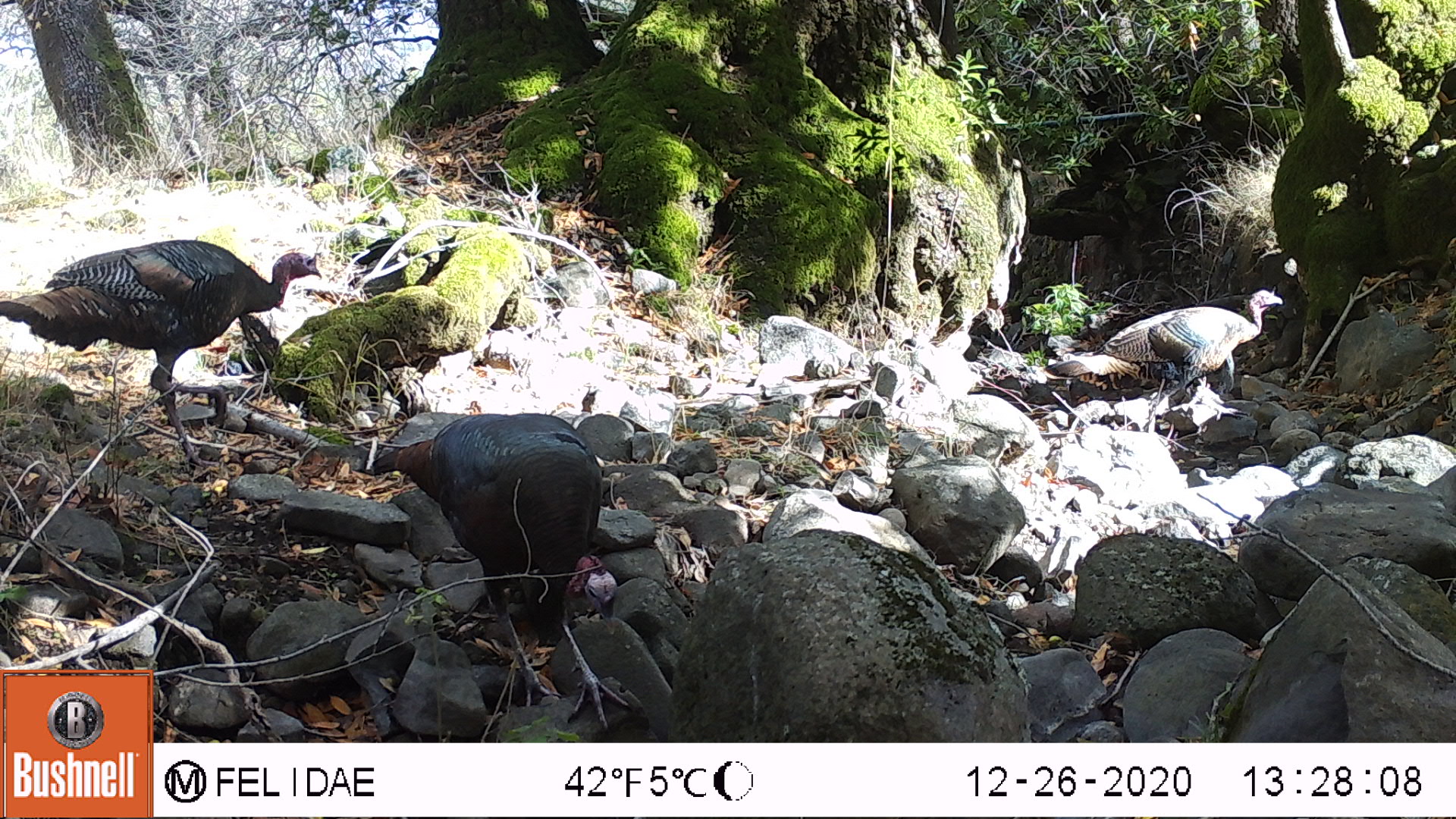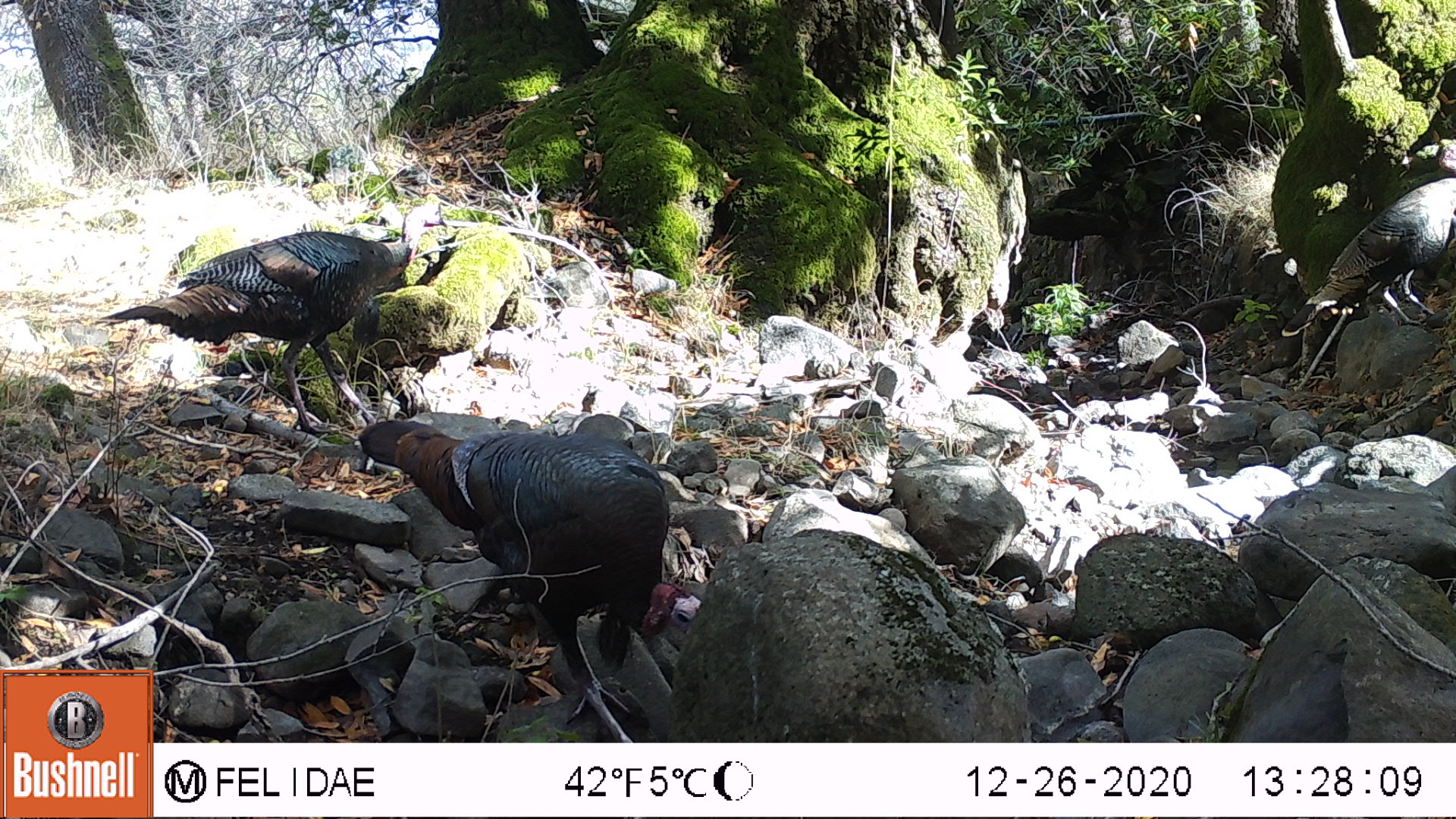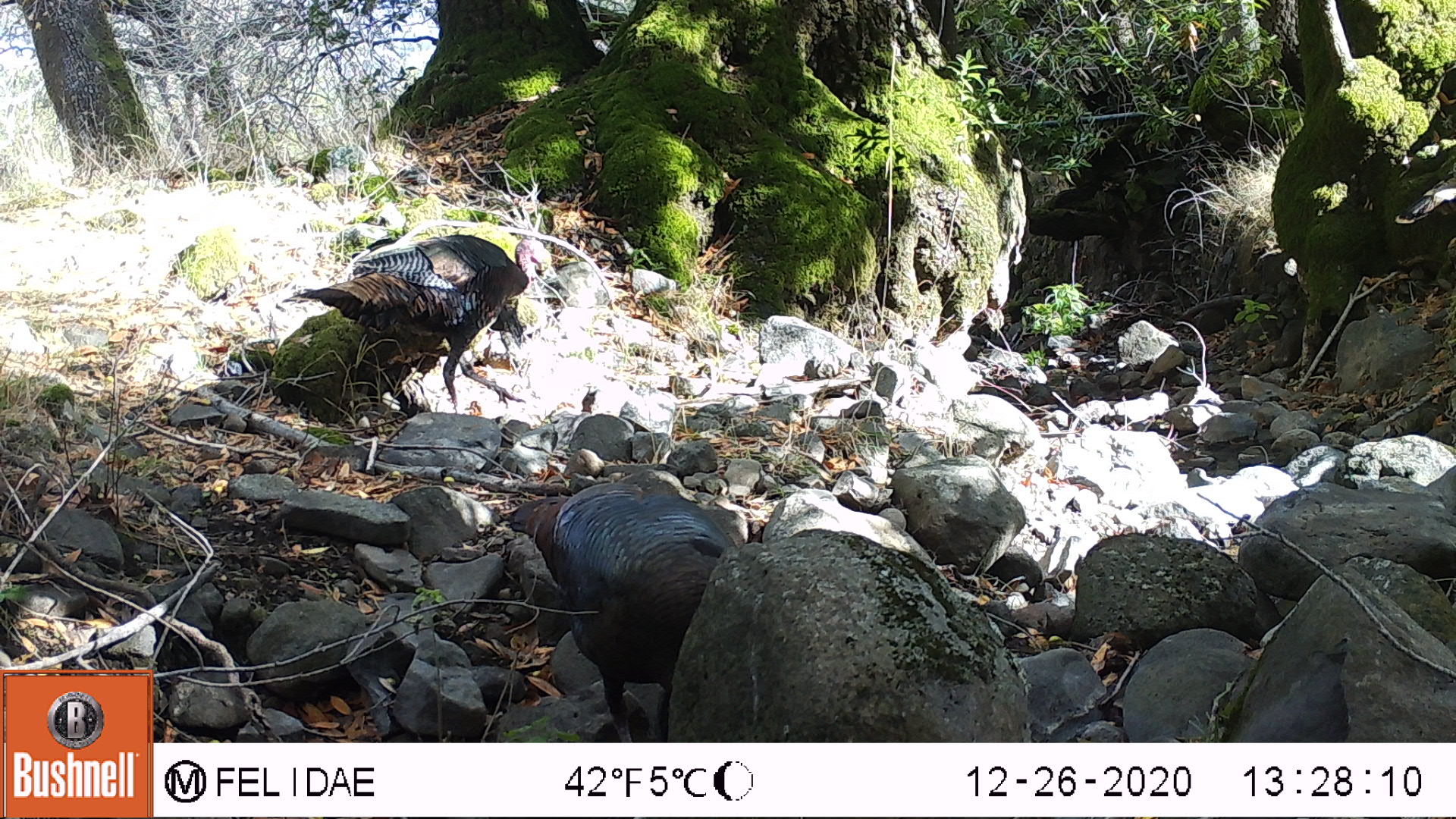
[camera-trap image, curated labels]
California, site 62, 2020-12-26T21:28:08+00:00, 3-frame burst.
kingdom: Animalia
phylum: Chordata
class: Aves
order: Galliformes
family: Phasianidae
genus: Meleagris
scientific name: Meleagris gallopavo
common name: turkey